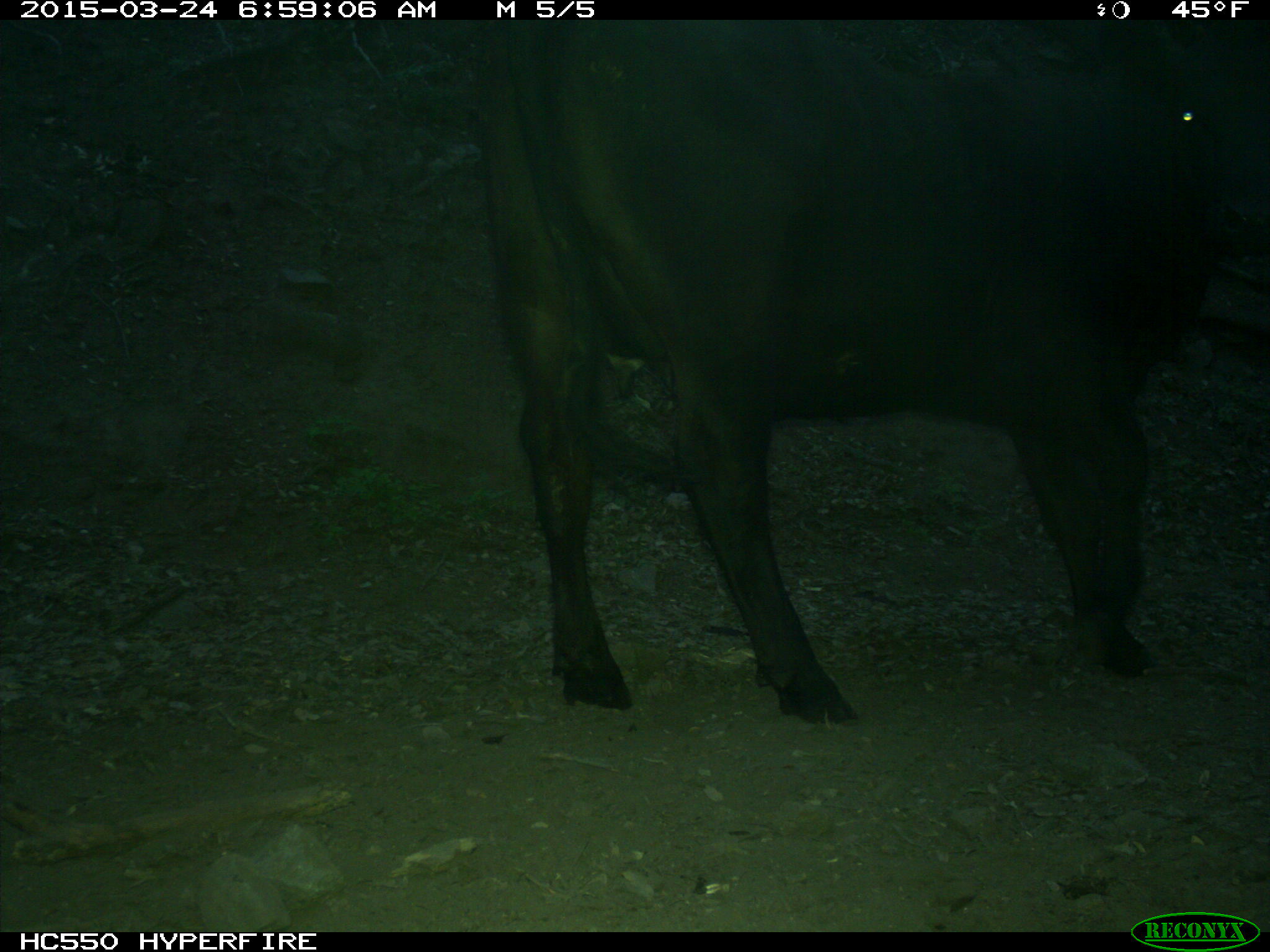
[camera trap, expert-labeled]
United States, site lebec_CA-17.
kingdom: Animalia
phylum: Chordata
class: Mammalia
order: Artiodactyla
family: Bovidae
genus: Bos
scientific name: Bos taurus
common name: domestic cow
Bos taurus (domestic cow).